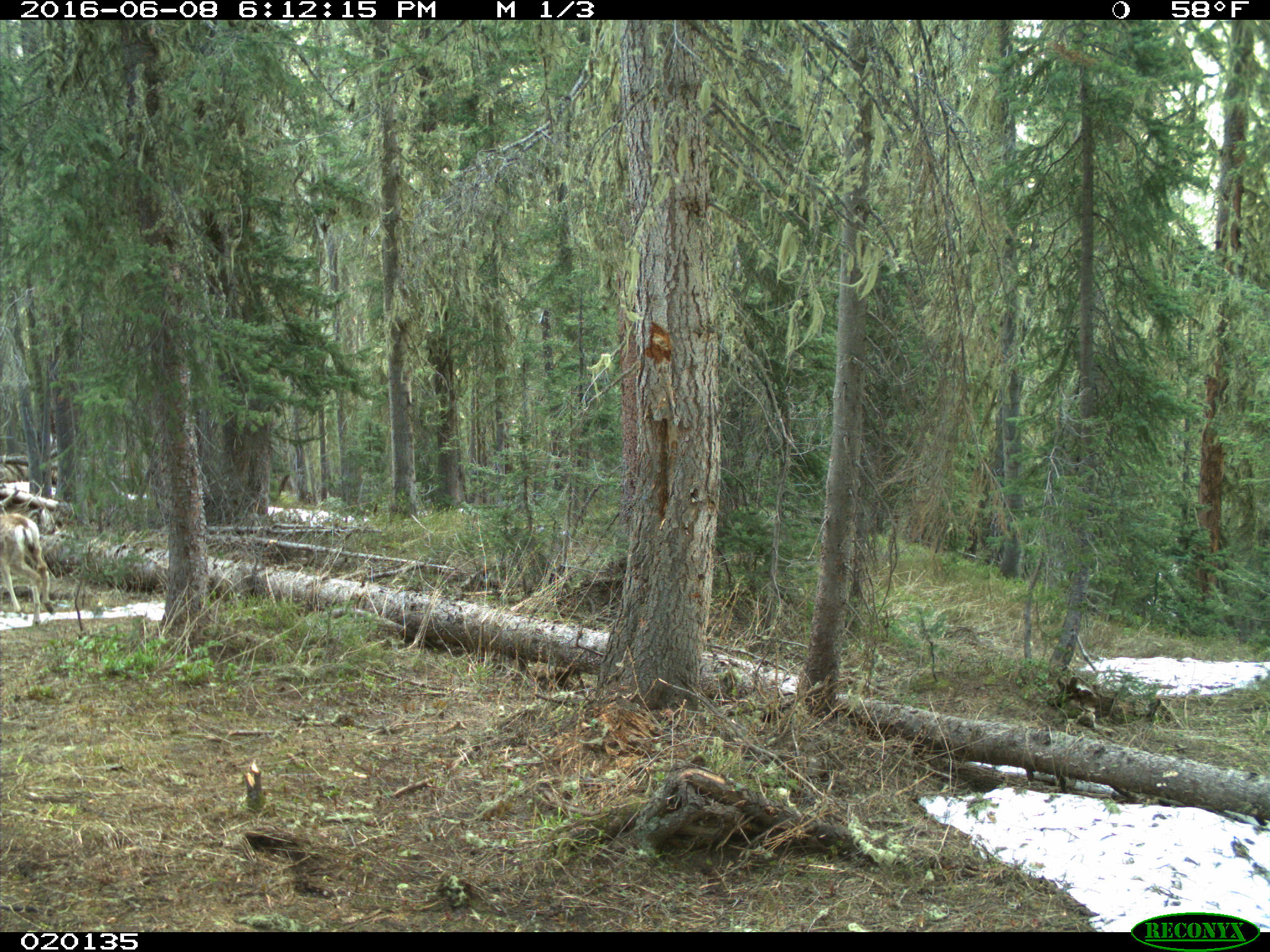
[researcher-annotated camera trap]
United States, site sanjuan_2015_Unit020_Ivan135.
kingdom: Animalia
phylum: Chordata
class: Mammalia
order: Artiodactyla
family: Cervidae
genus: Odocoileus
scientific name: Odocoileus hemionus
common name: mule deer